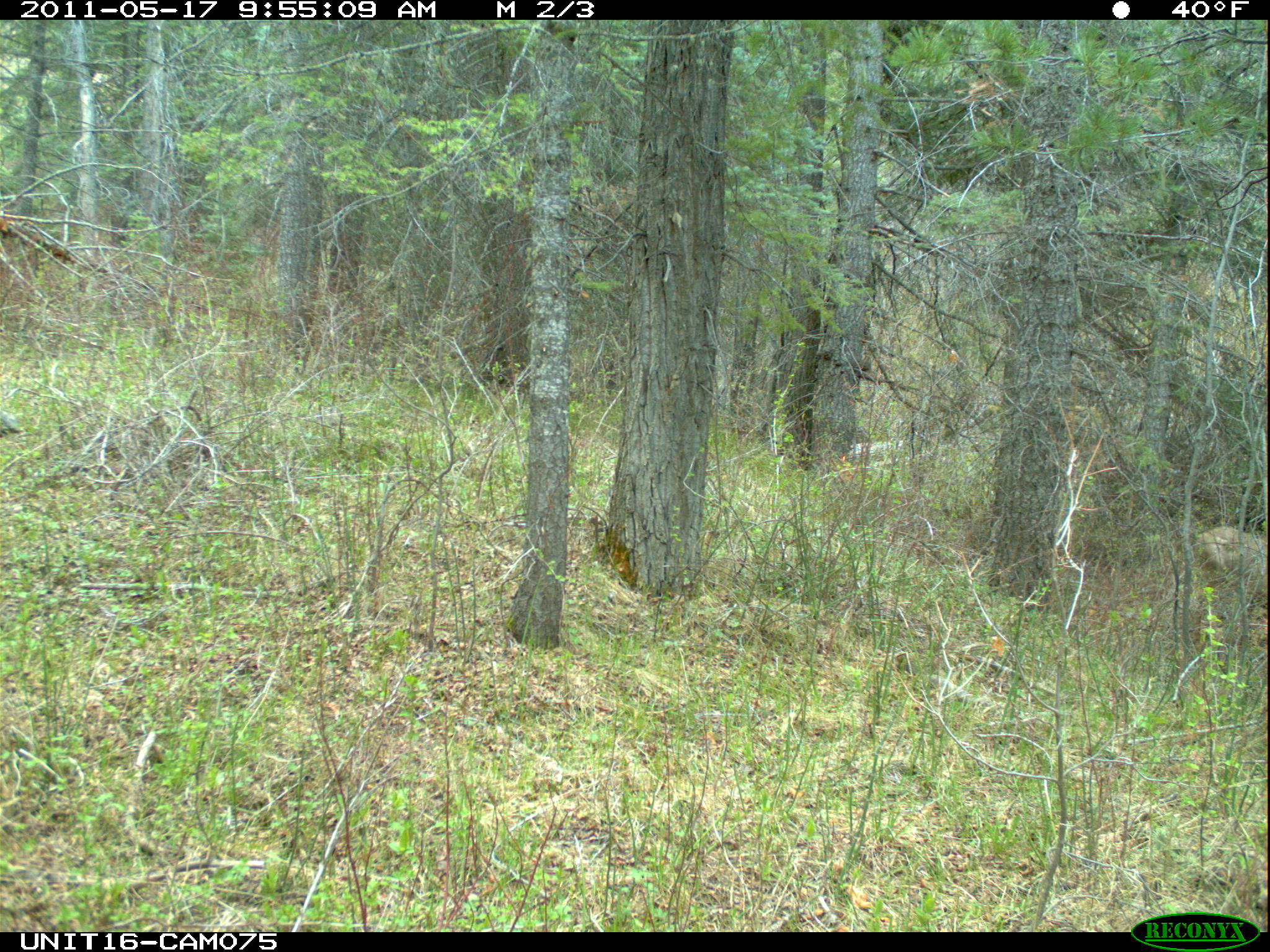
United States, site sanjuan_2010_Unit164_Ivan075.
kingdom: Animalia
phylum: Chordata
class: Mammalia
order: Artiodactyla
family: Cervidae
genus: Odocoileus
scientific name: Odocoileus hemionus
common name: mule deer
Odocoileus hemionus (mule deer).